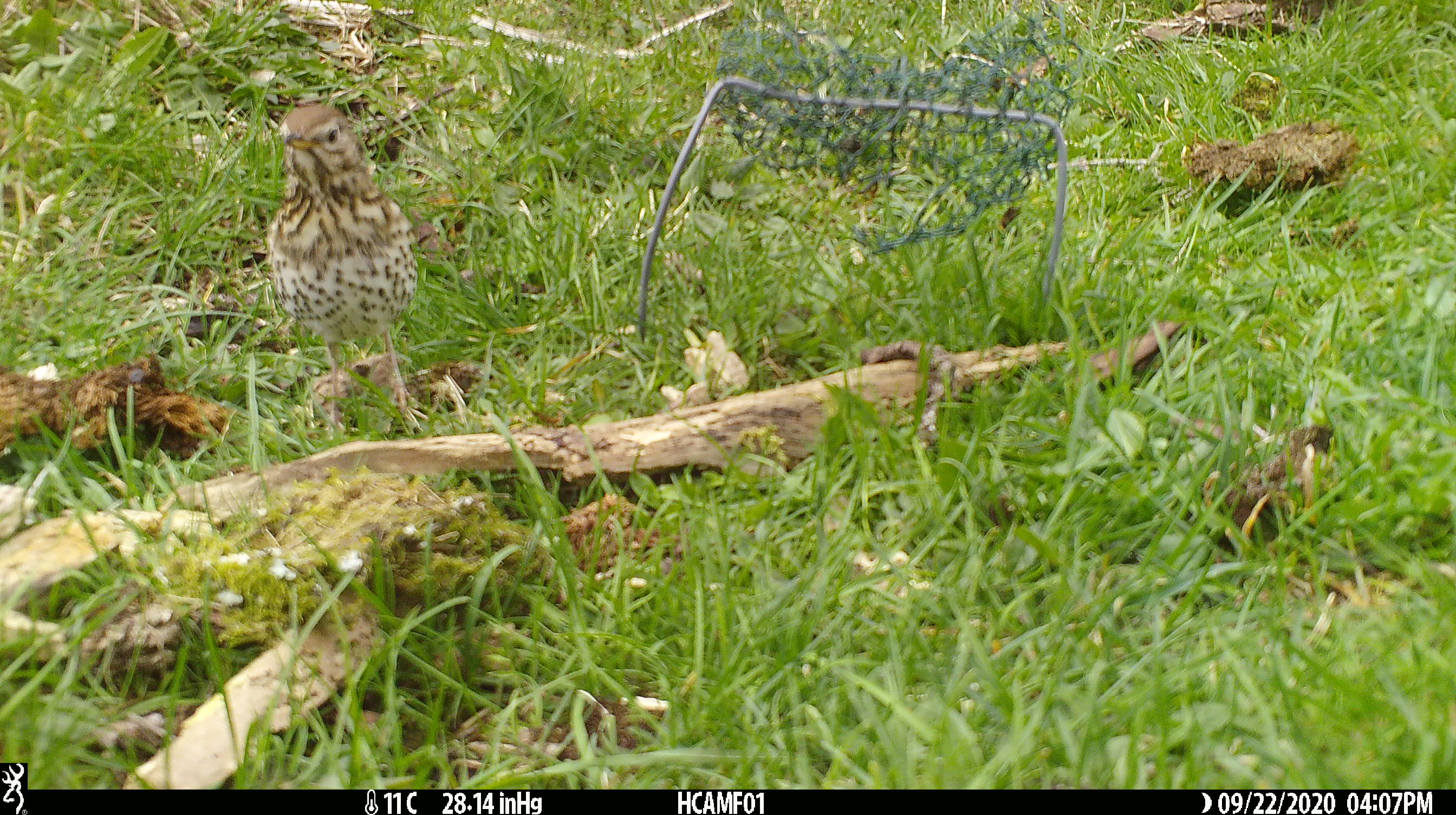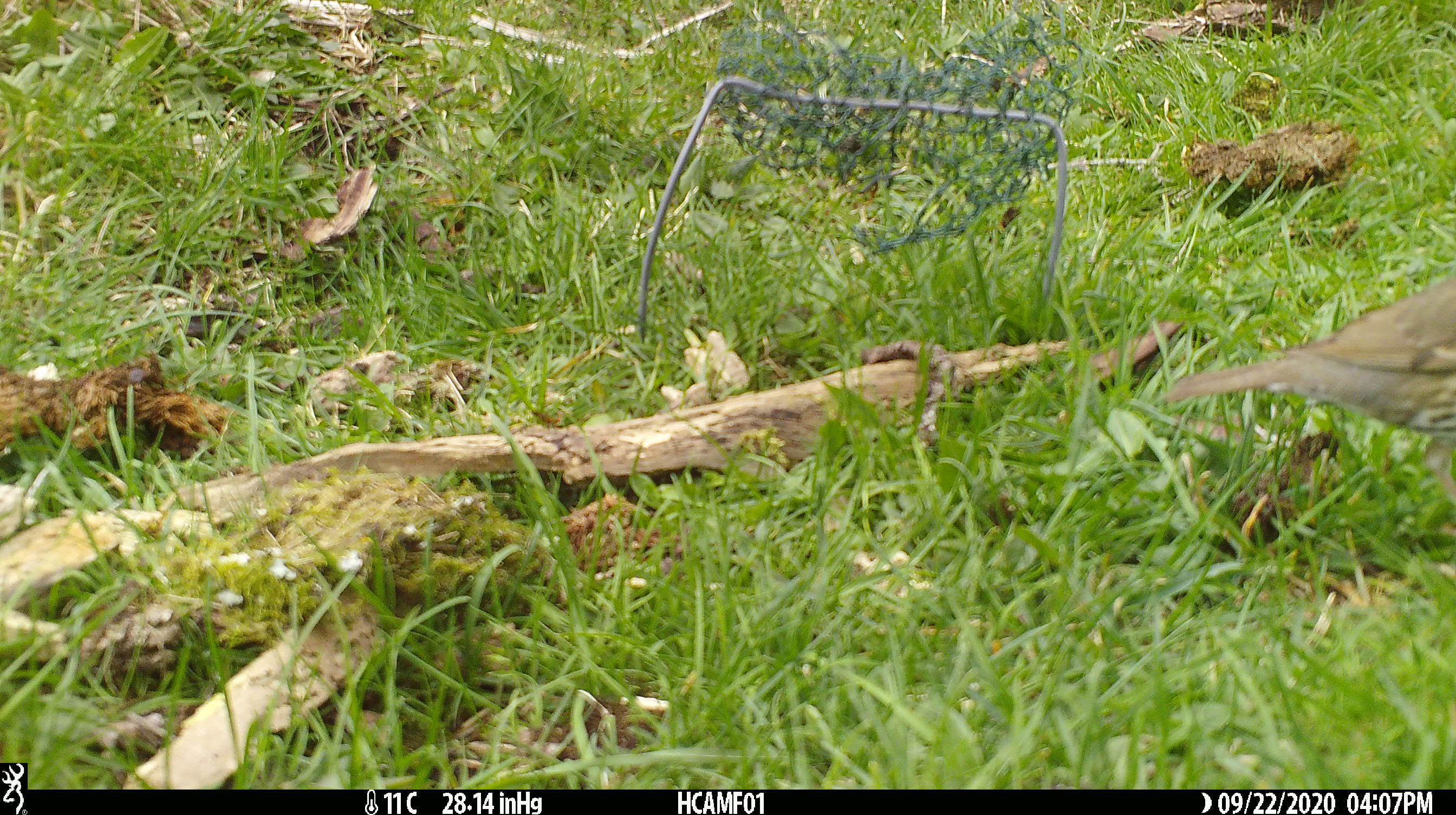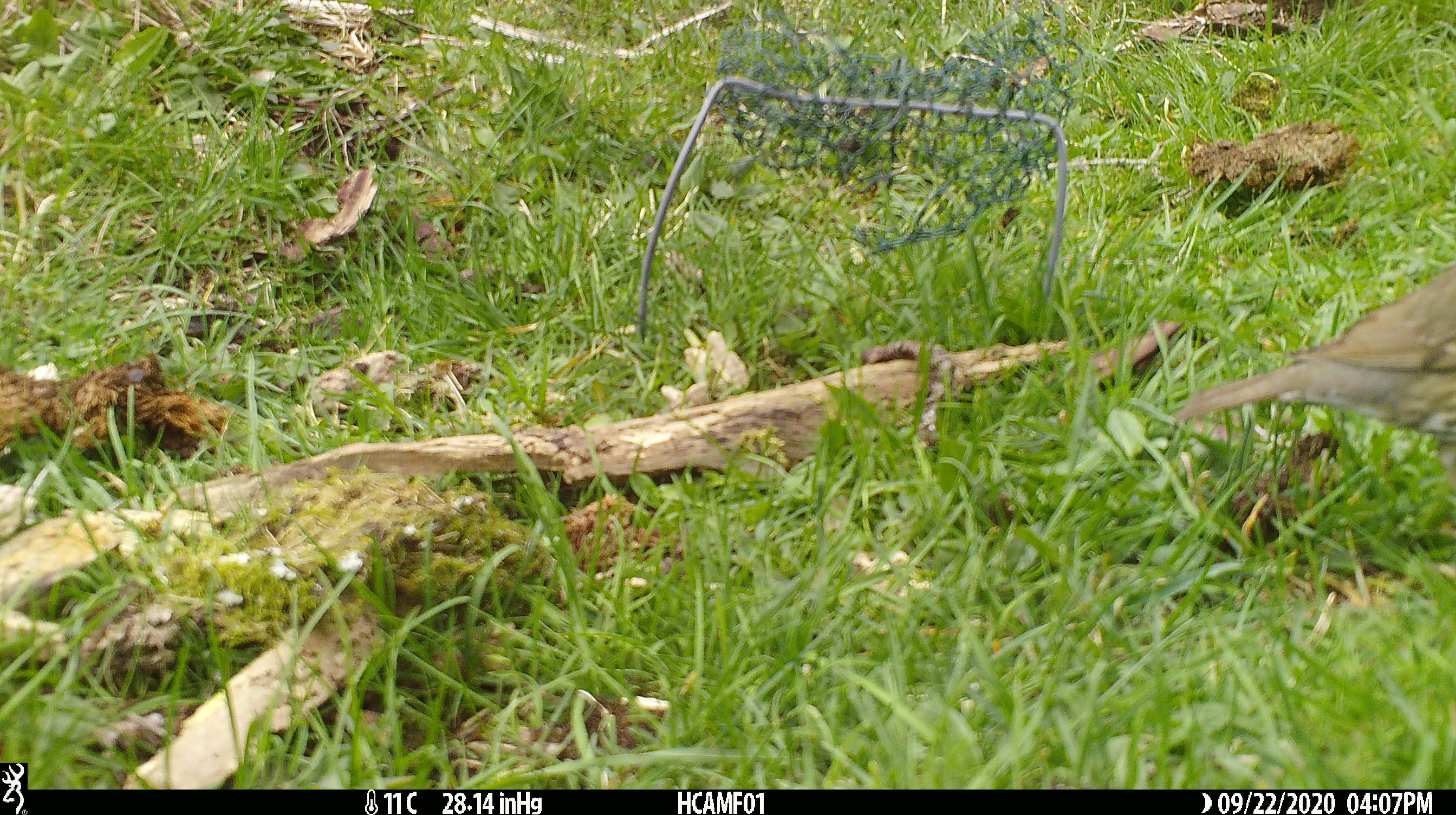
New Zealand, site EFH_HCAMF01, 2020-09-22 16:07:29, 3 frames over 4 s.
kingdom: Animalia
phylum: Chordata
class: Aves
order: Passeriformes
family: Turdidae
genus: Turdus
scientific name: Turdus philomelos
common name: song thrush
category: thrush